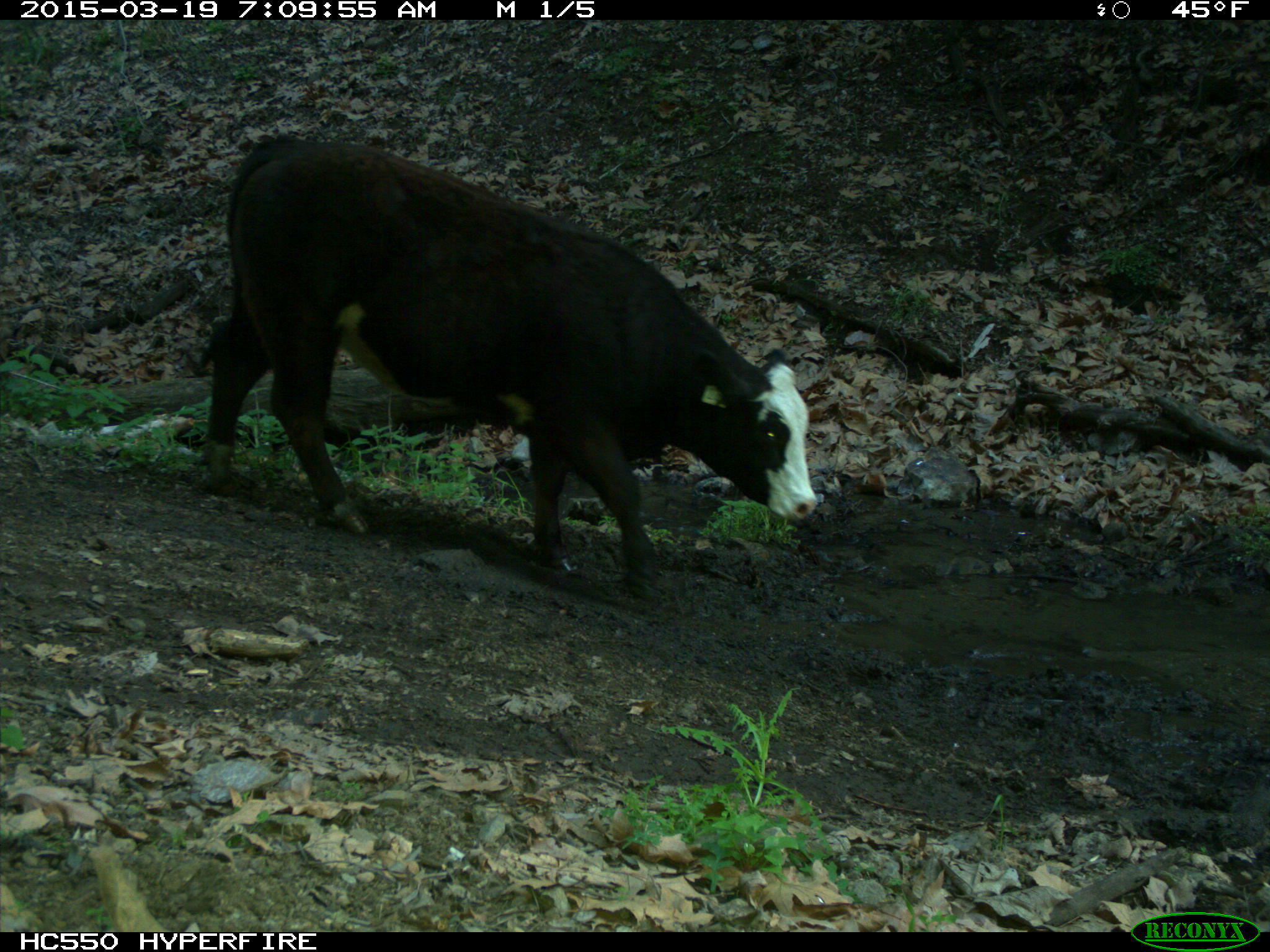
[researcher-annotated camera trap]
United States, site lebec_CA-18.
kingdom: Animalia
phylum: Chordata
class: Mammalia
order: Artiodactyla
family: Bovidae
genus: Bos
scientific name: Bos taurus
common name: domestic cow